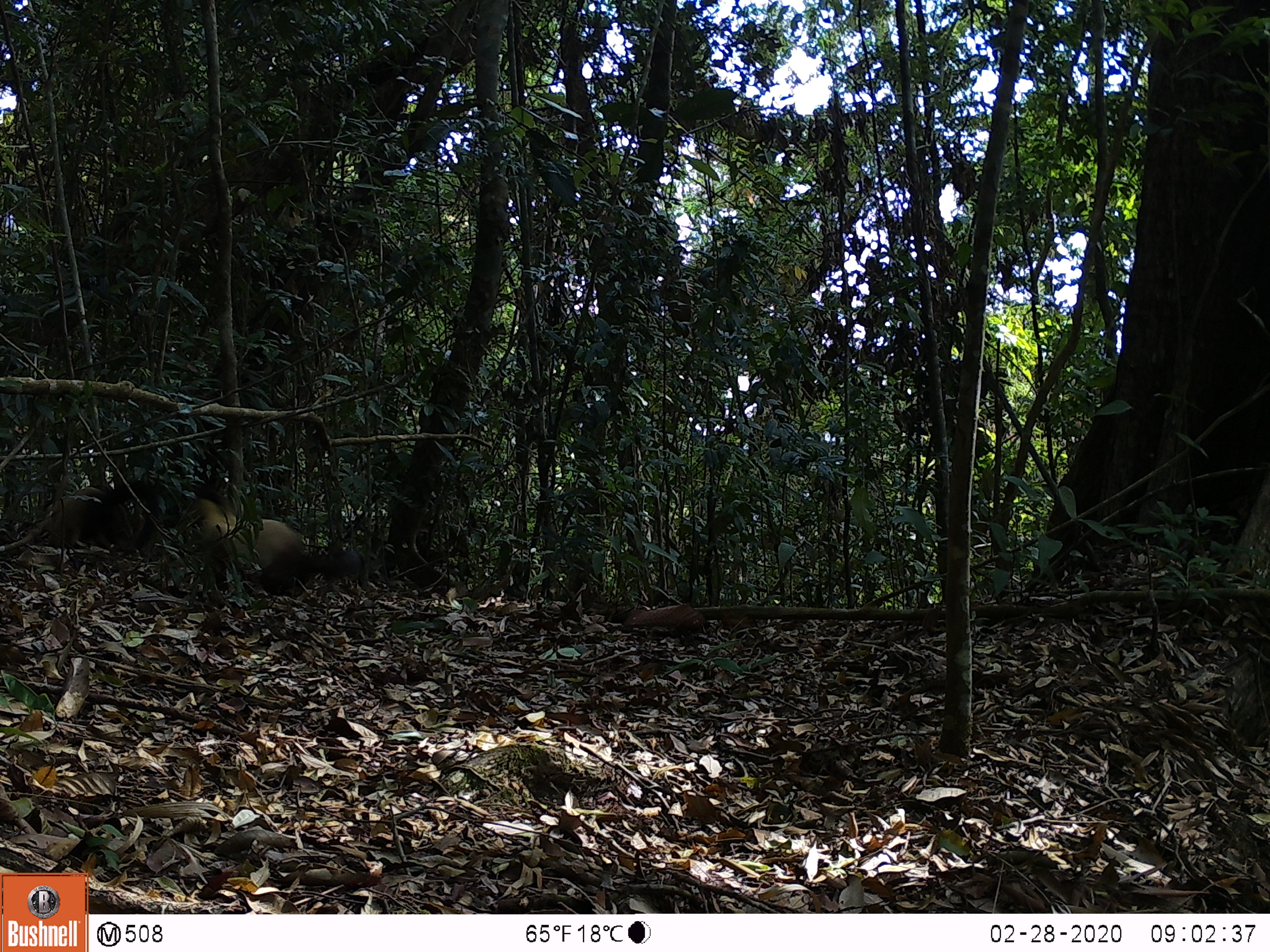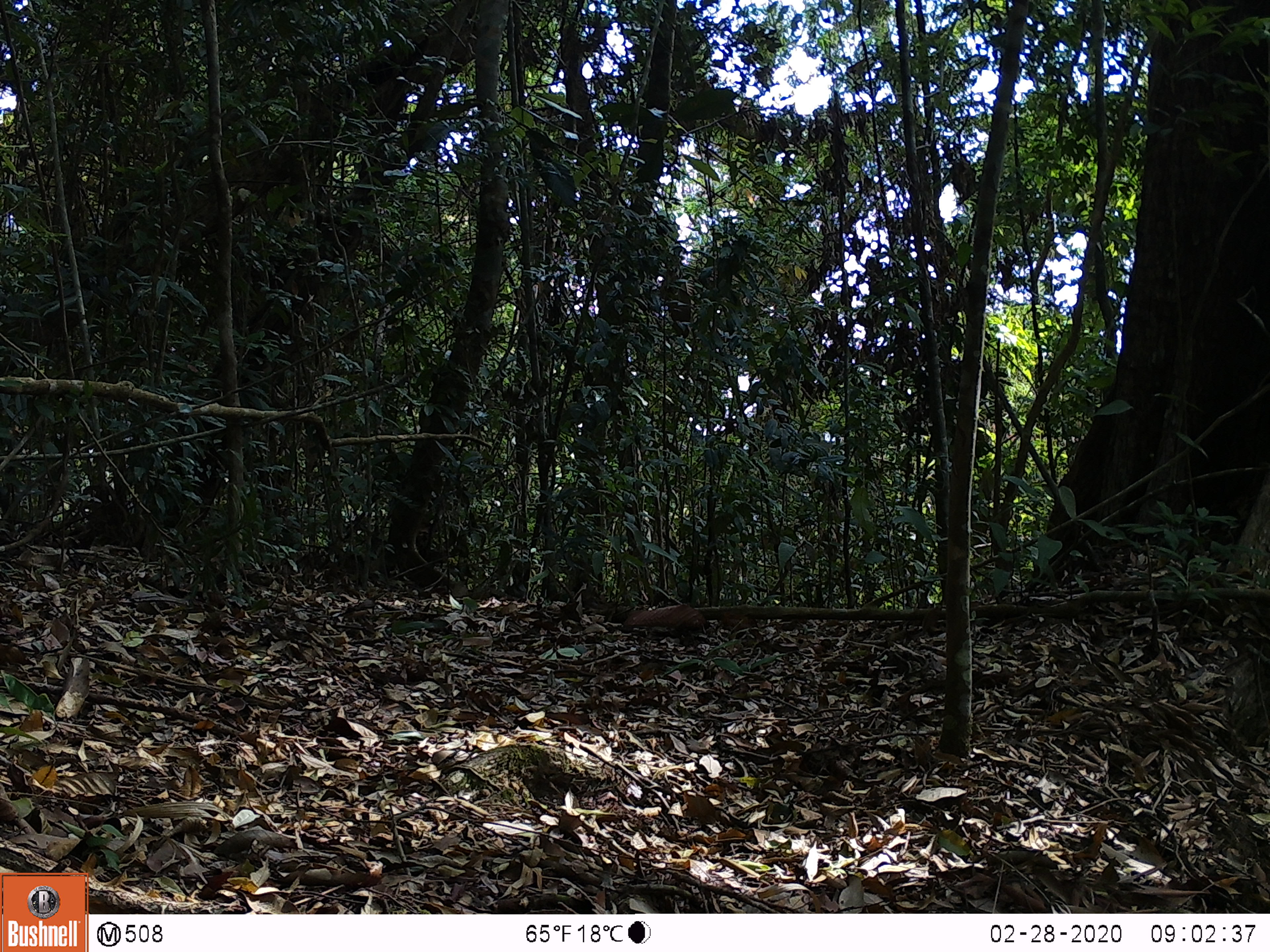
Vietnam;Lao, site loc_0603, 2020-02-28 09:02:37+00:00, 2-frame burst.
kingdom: Animalia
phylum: Chordata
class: Mammalia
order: Carnivora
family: Mustelidae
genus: Martes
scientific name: Martes flavigula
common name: yellow-throated marten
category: yellow throated marten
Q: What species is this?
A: Yellow throated marten (yellow-throated marten) (Martes flavigula).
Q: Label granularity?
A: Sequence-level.